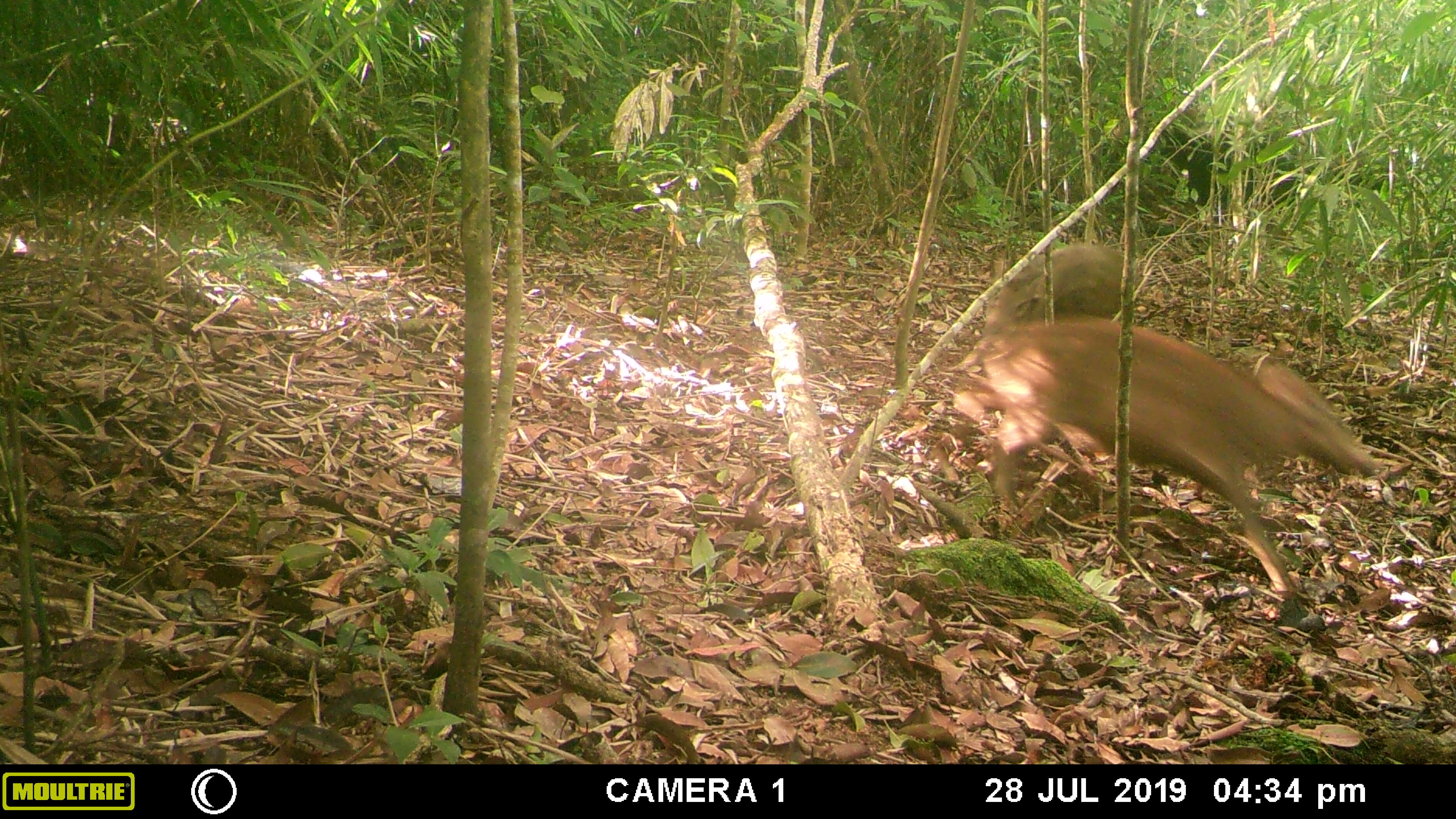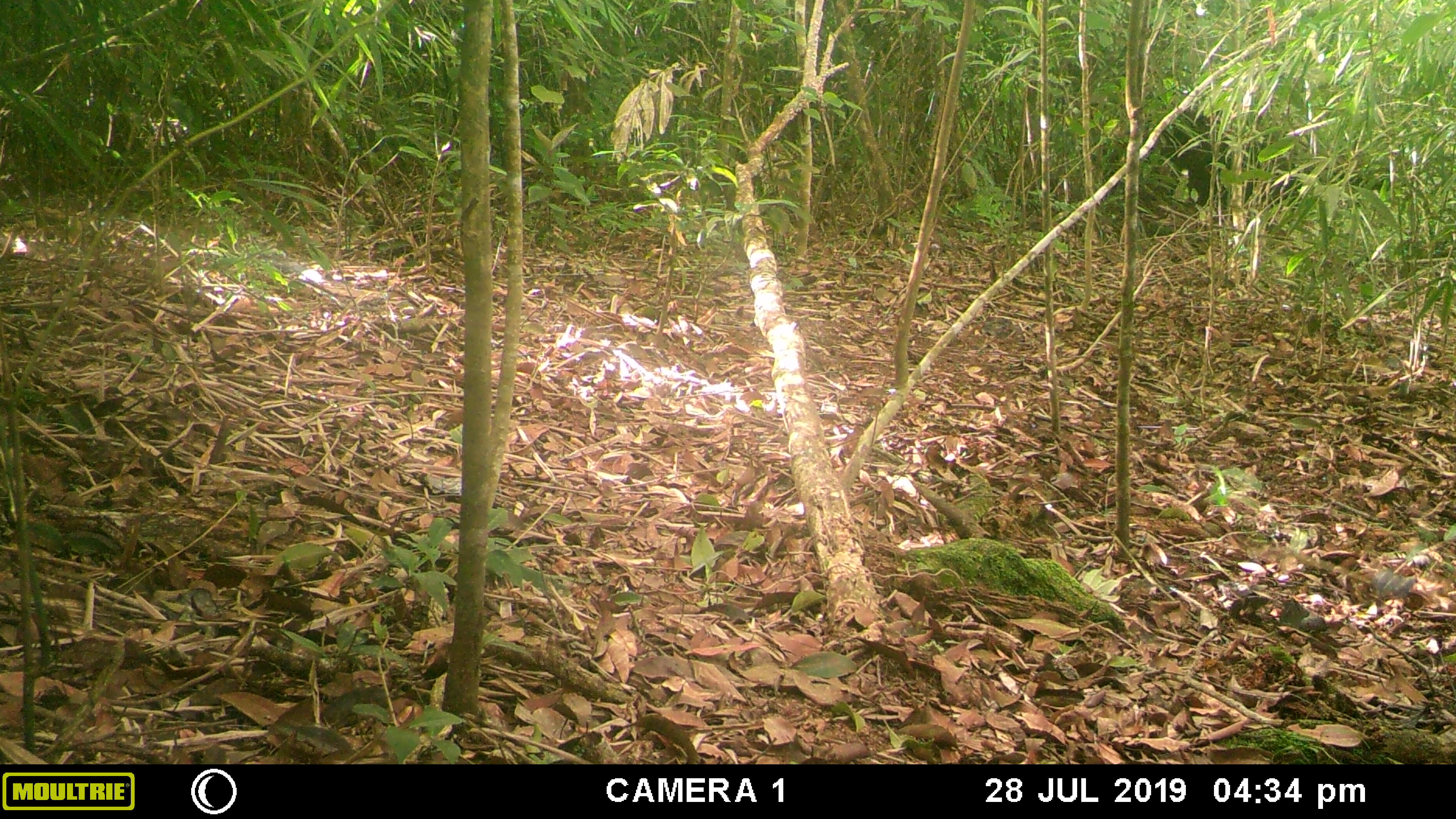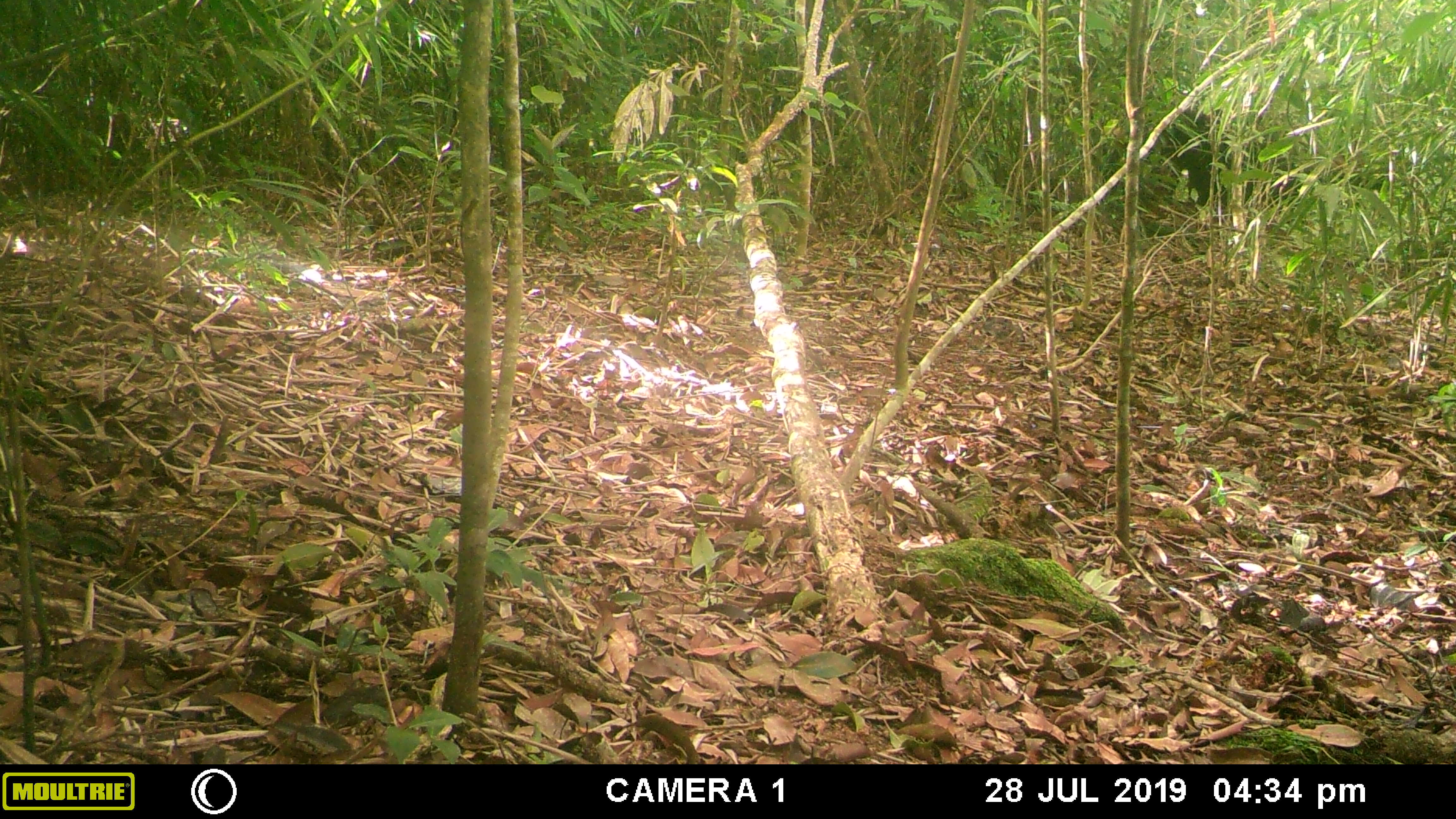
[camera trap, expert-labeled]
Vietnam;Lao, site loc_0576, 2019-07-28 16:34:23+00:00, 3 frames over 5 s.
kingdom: Animalia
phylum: Chordata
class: Mammalia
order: Artiodactyla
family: Suidae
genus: Sus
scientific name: Sus scrofa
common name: eurasian wild pig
Eurasian wild pig (Sus scrofa). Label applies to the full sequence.